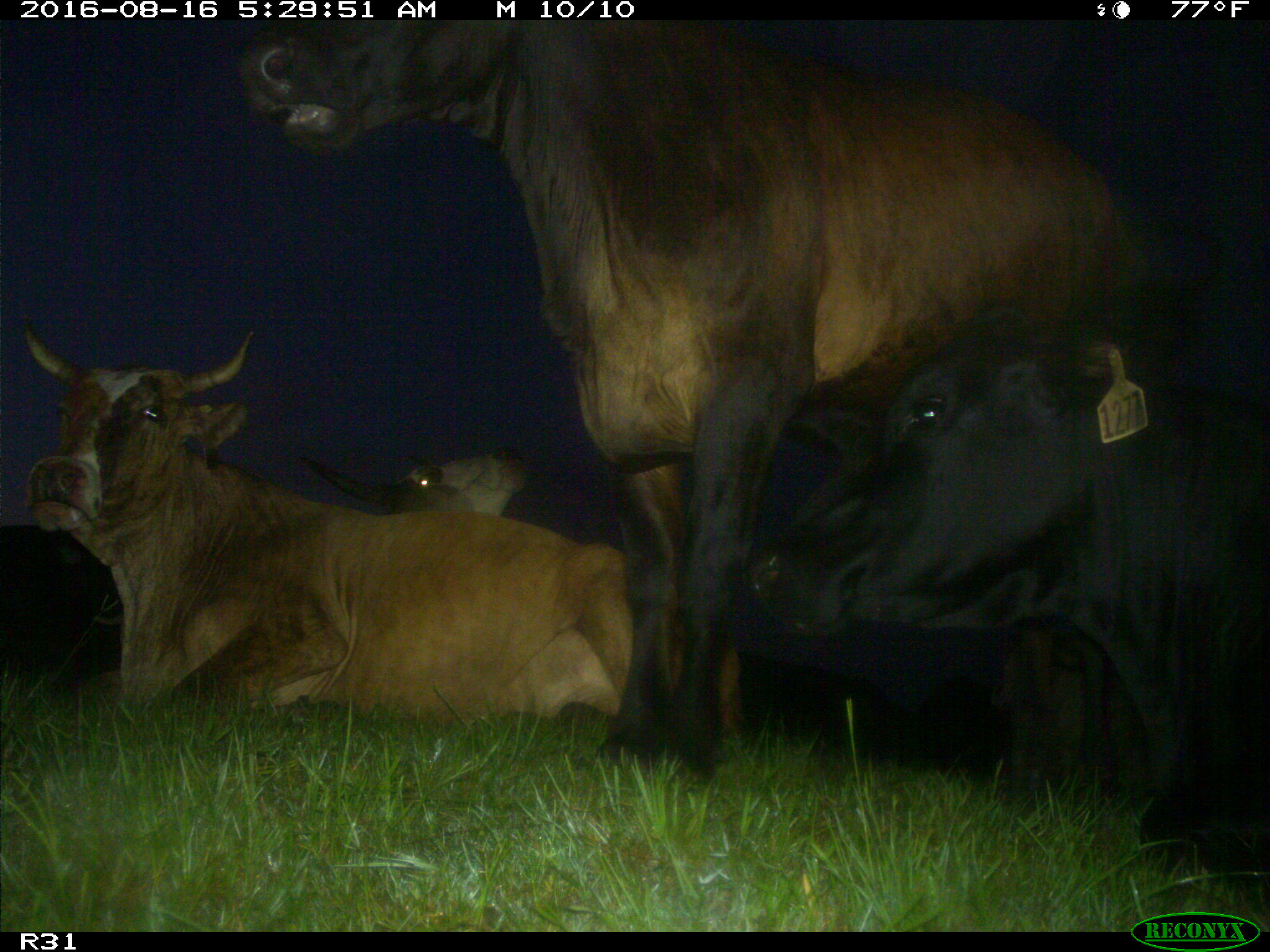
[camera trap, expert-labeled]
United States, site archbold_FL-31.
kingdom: Animalia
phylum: Chordata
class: Mammalia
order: Artiodactyla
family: Bovidae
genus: Bos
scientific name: Bos taurus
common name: domestic cow